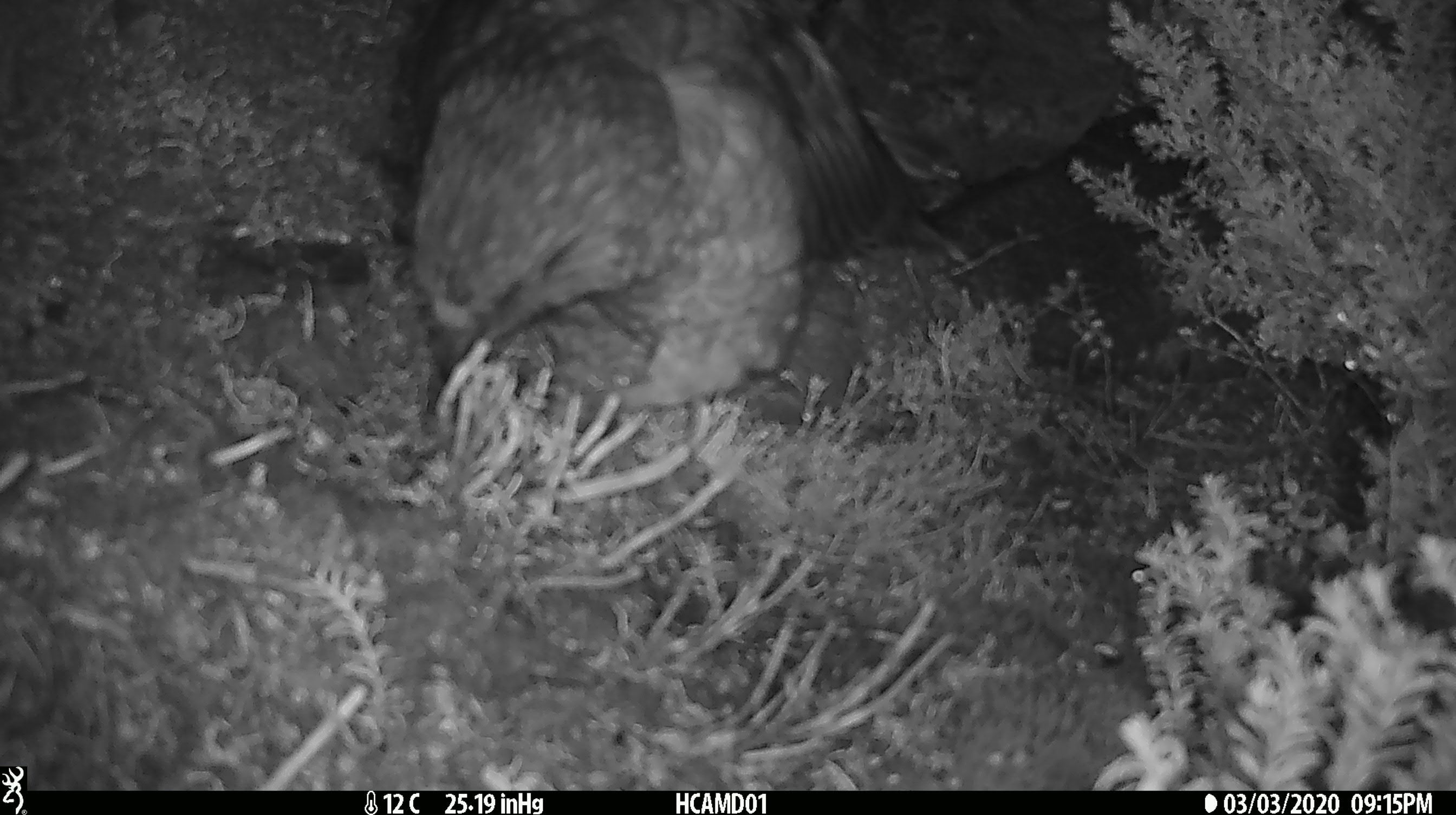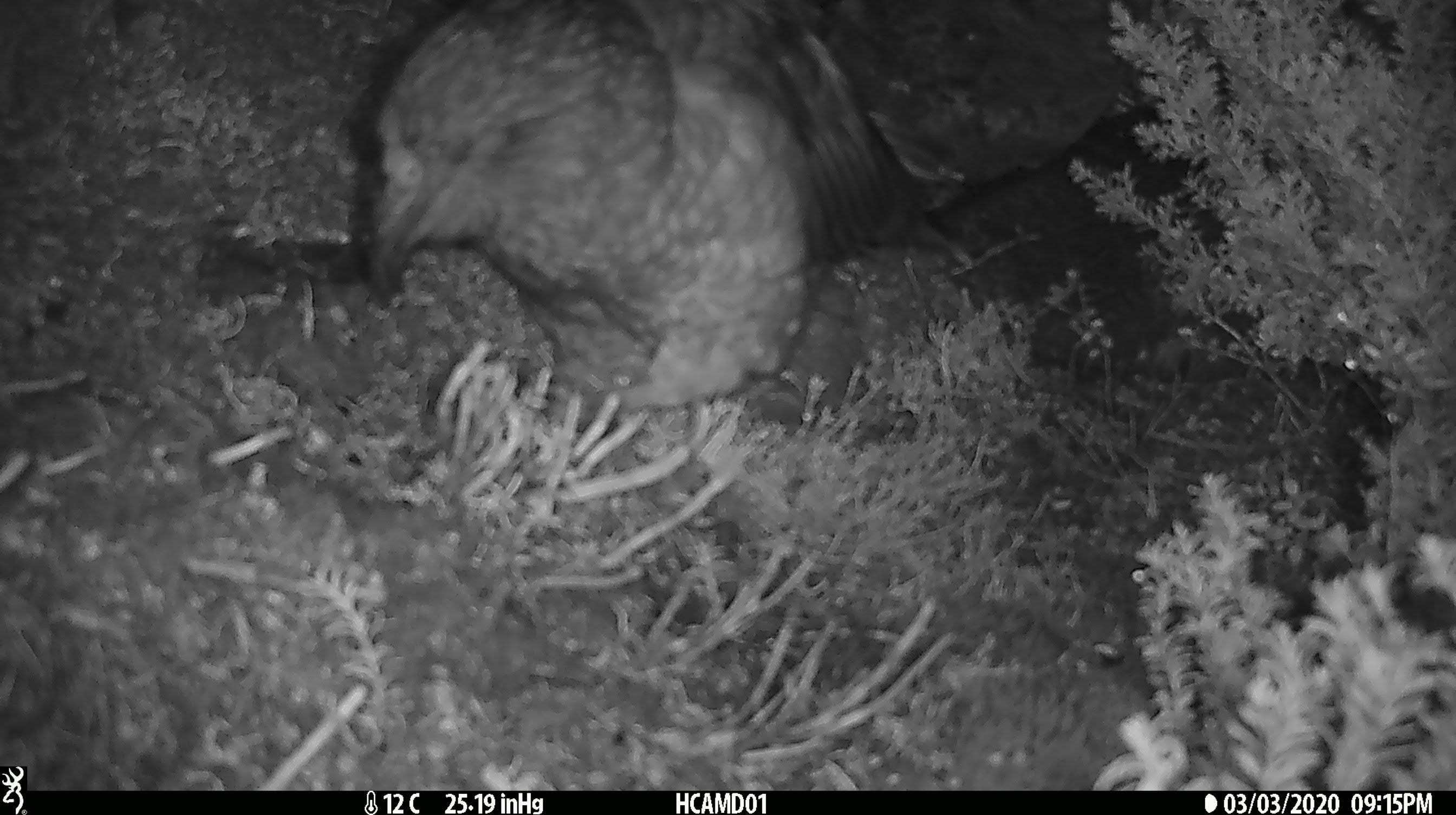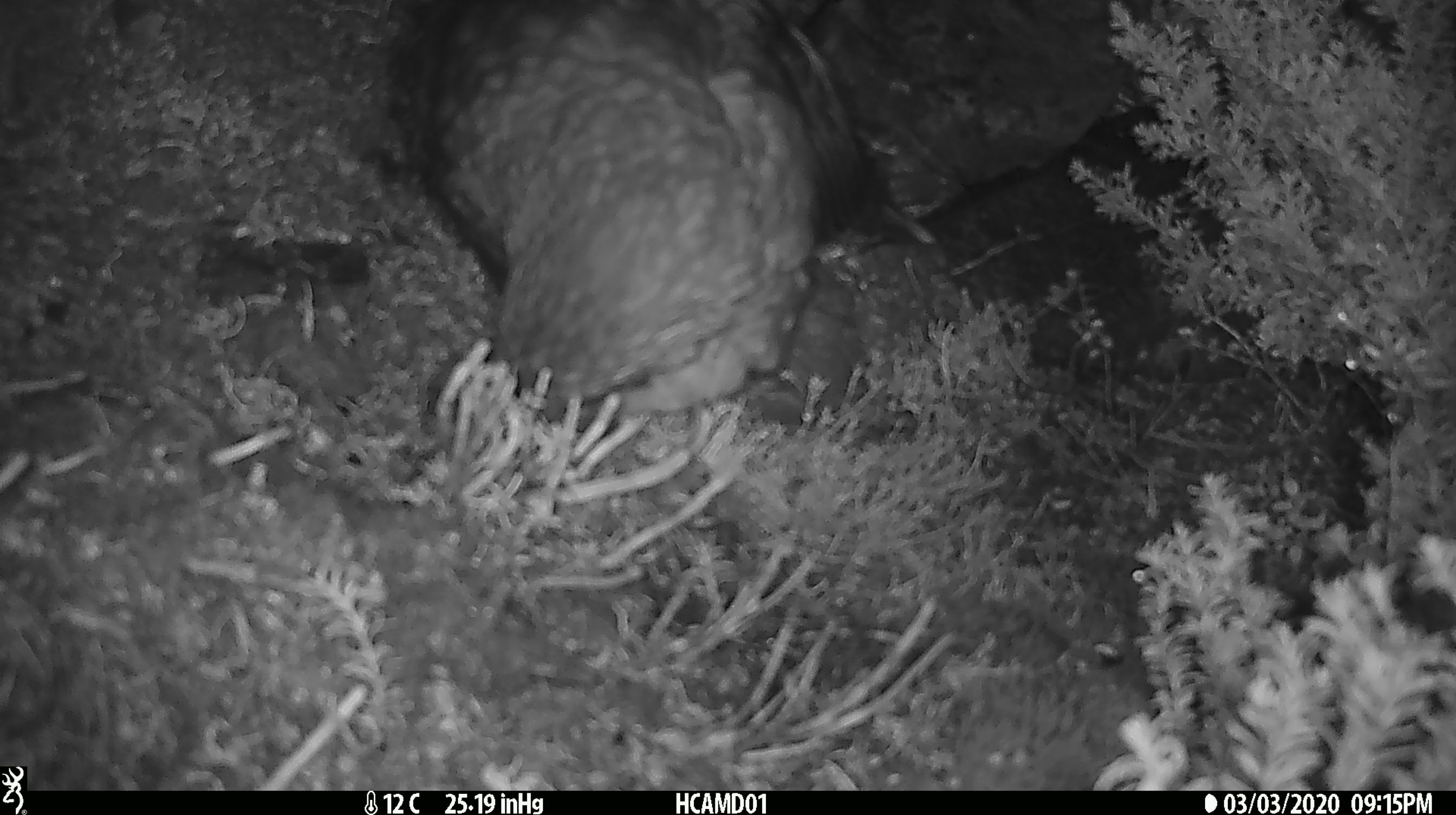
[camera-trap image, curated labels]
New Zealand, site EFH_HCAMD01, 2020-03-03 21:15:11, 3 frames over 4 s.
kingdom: Animalia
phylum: Chordata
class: Aves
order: Psittaciformes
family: Strigopidae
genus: Nestor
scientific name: Nestor notabilis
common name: kea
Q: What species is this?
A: Kea (Nestor notabilis).